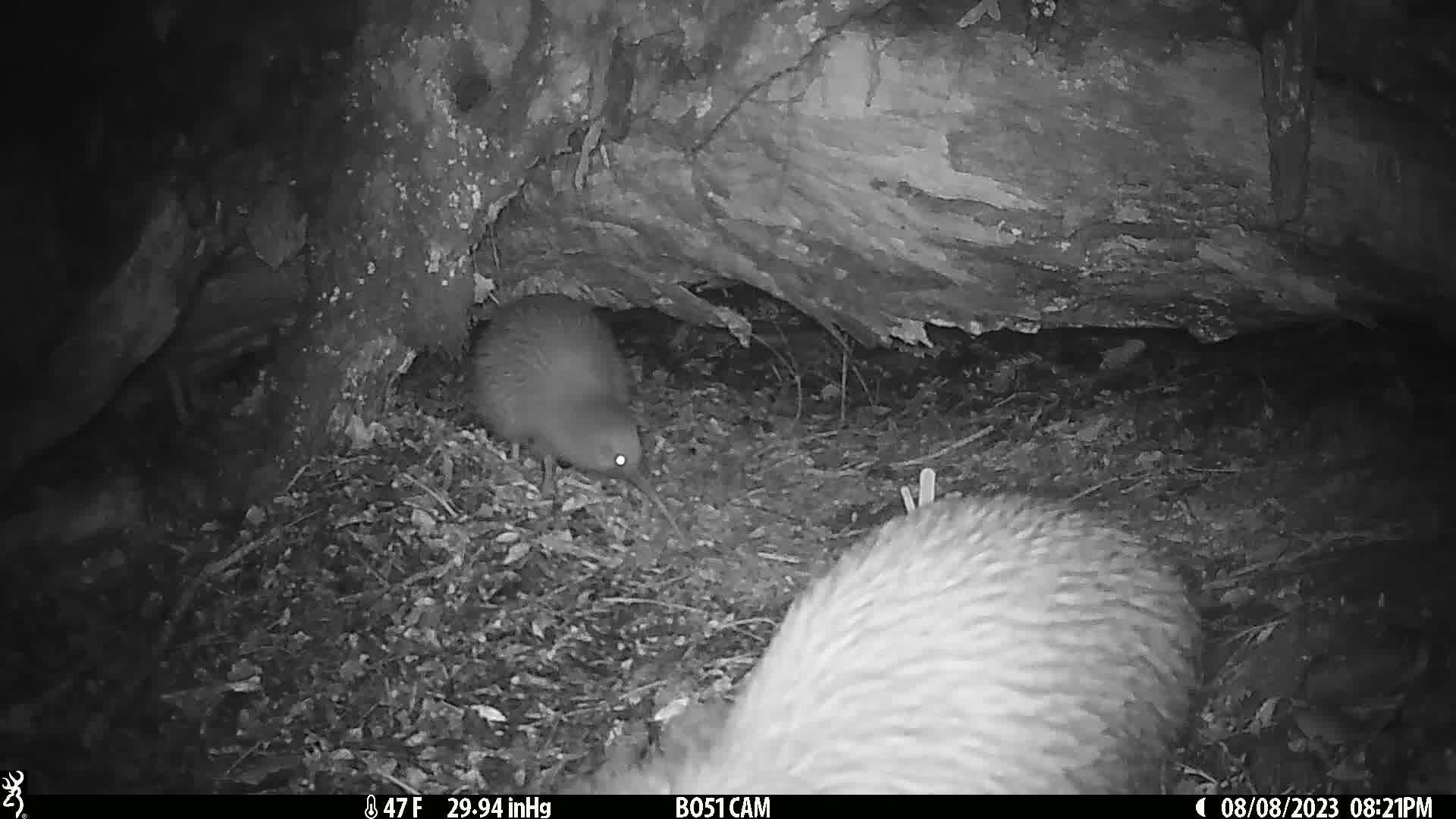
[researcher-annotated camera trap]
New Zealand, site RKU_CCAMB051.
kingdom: Animalia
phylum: Chordata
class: Aves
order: Apterygiformes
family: Apterygidae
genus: Apteryx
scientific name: Apteryx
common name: kiwi